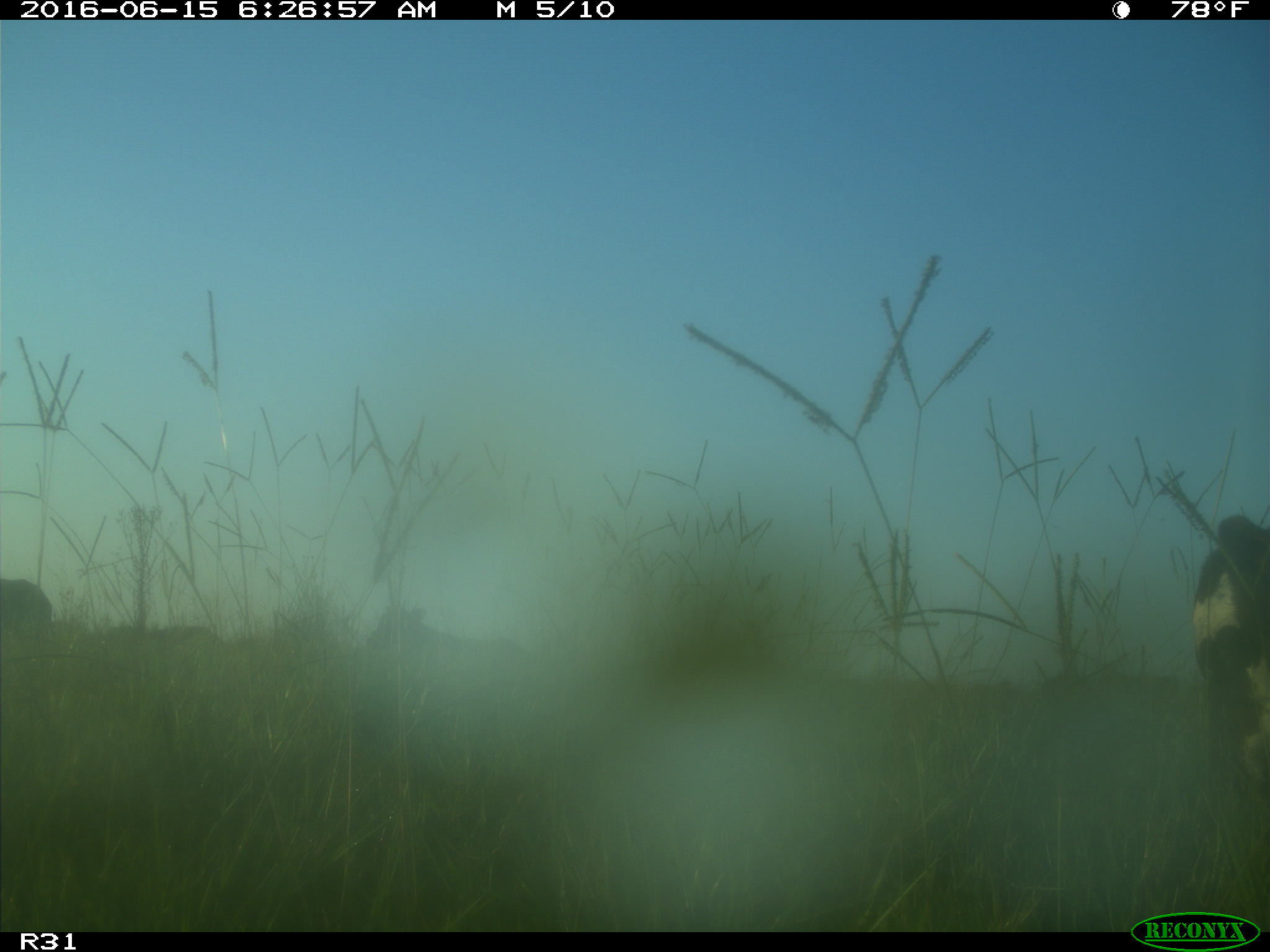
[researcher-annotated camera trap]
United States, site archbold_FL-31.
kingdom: Animalia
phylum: Chordata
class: Mammalia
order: Artiodactyla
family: Bovidae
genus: Bos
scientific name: Bos taurus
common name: domestic cow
Bos taurus (domestic cow).